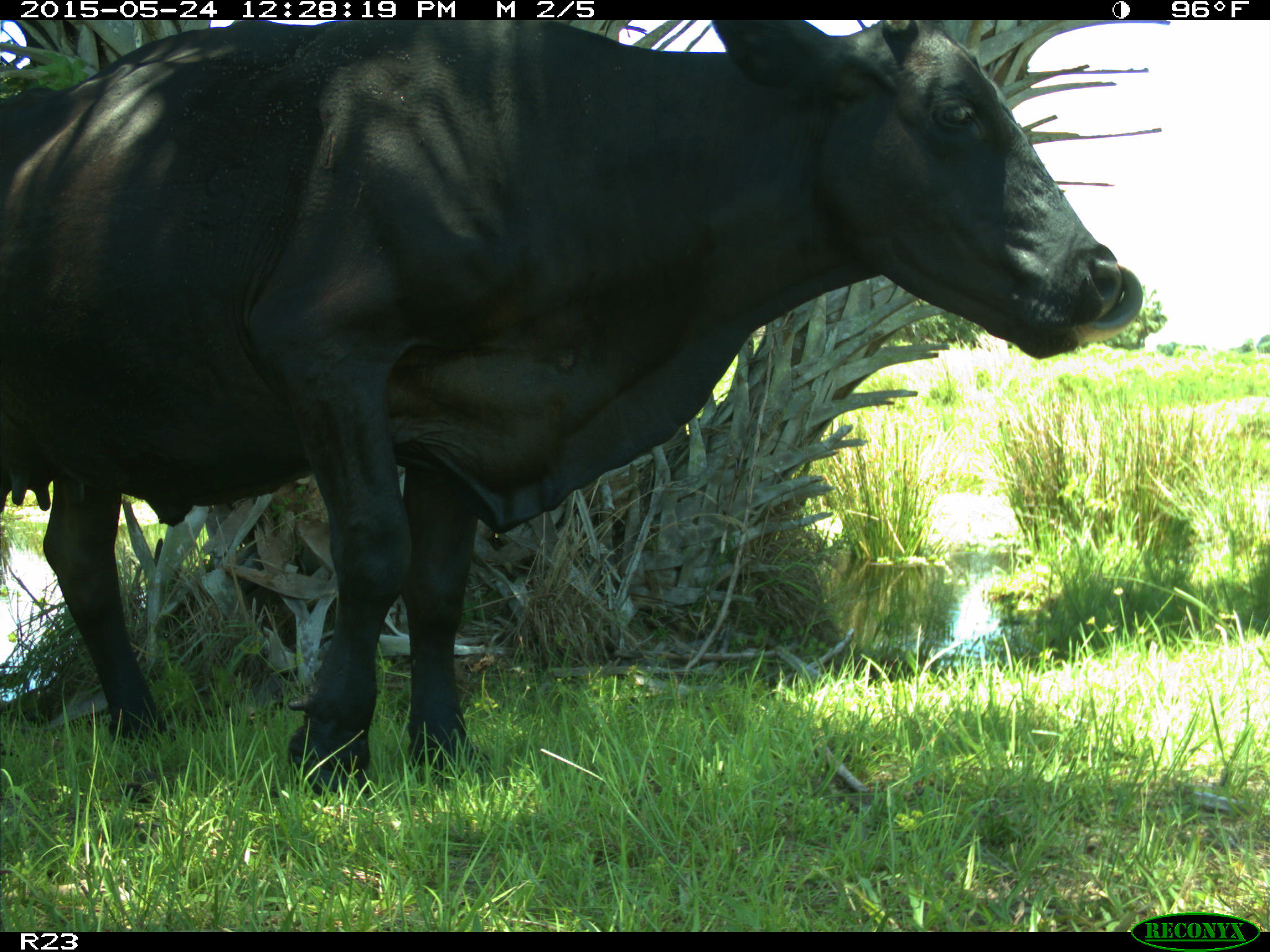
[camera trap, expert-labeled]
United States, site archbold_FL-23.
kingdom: Animalia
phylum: Chordata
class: Mammalia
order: Artiodactyla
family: Bovidae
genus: Bos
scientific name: Bos taurus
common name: domestic cow